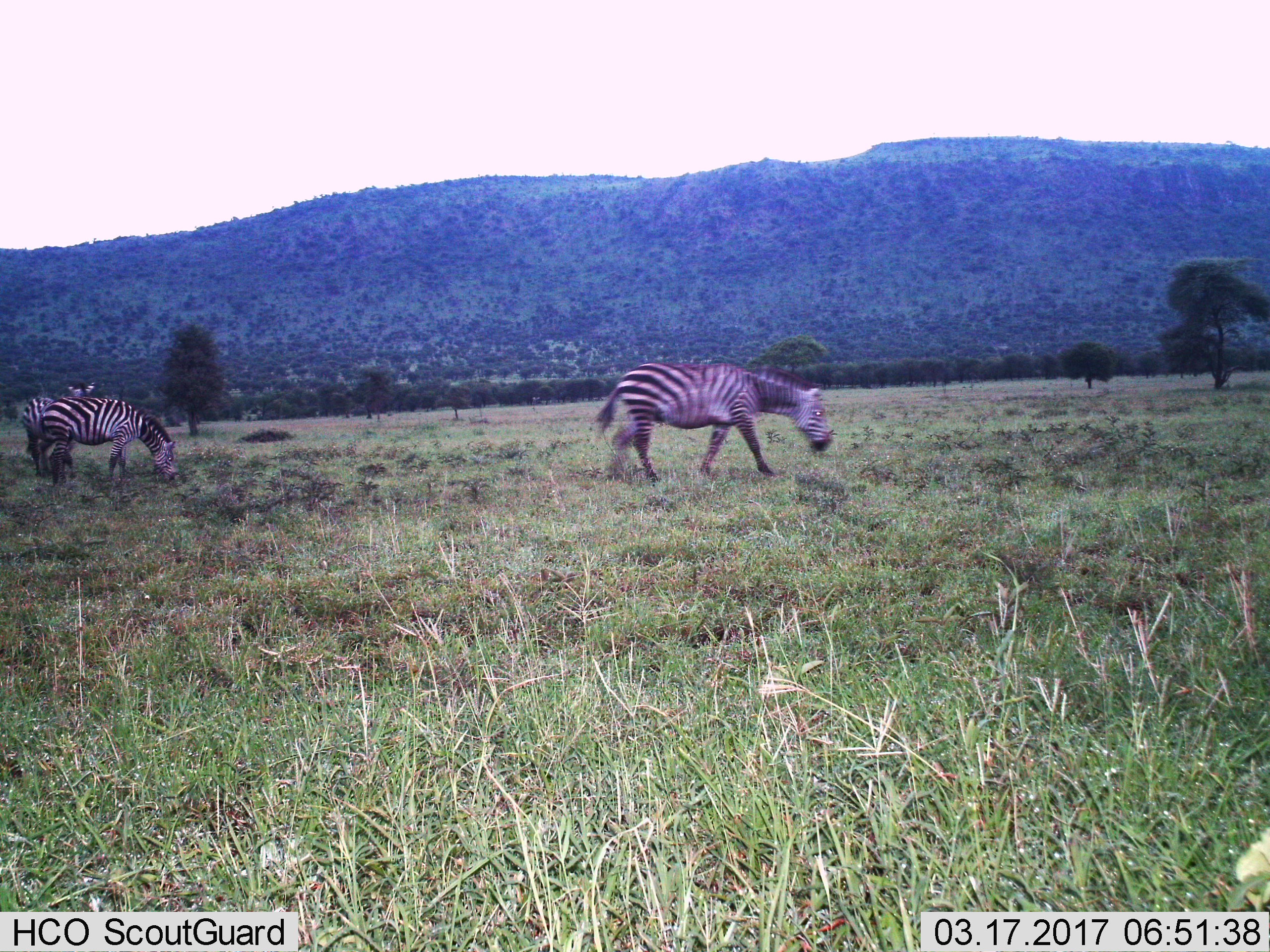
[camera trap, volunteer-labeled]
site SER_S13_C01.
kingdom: Animalia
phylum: Chordata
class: Mammalia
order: Perissodactyla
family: Equidae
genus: Equus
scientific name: Equus quagga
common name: plains zebra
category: zebraplains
Zebraplains (plains zebra) (Equus quagga), count 3. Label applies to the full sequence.